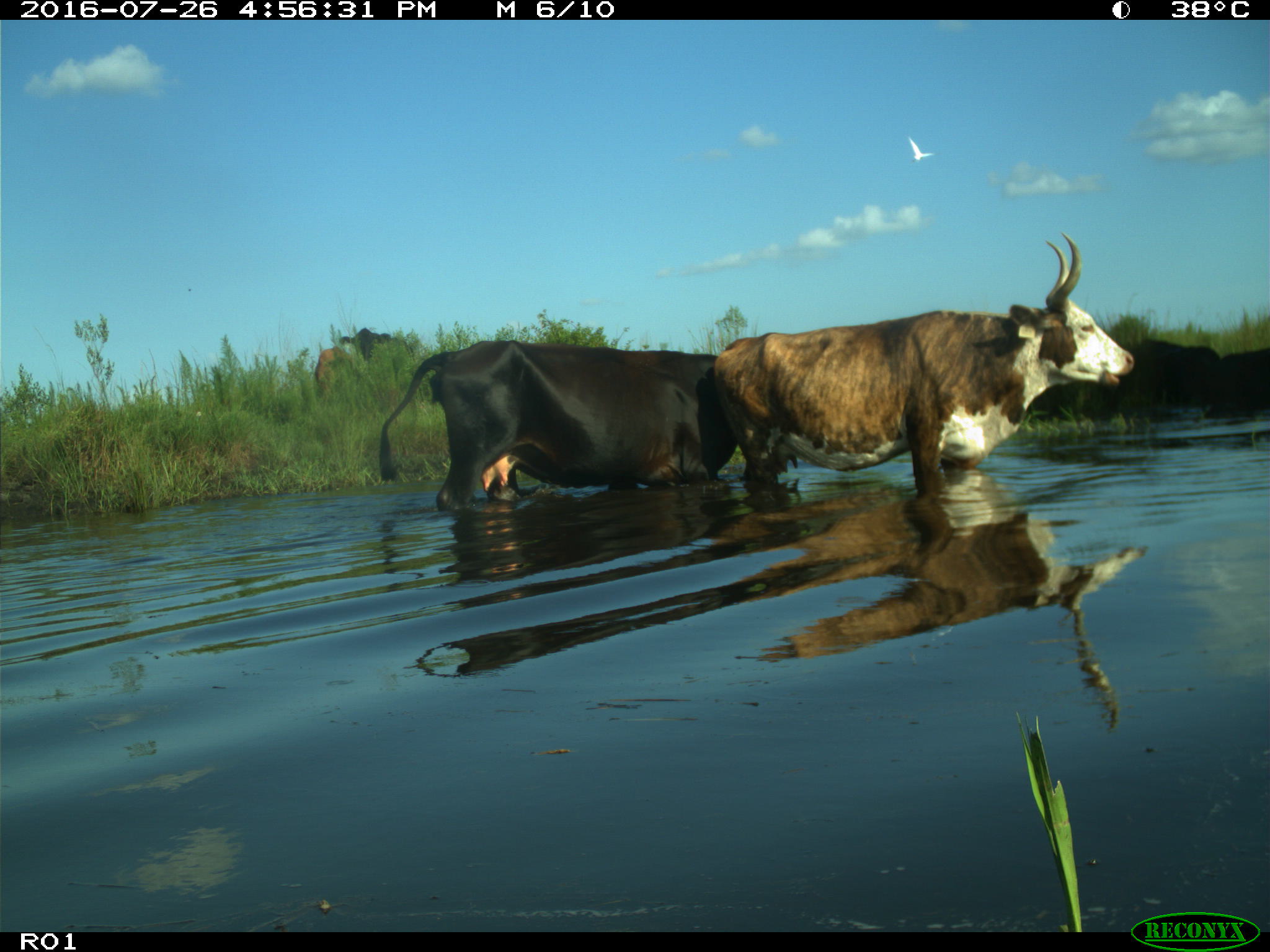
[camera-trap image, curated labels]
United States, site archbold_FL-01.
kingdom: Animalia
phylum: Chordata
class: Mammalia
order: Artiodactyla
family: Bovidae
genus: Bos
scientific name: Bos taurus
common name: domestic cow